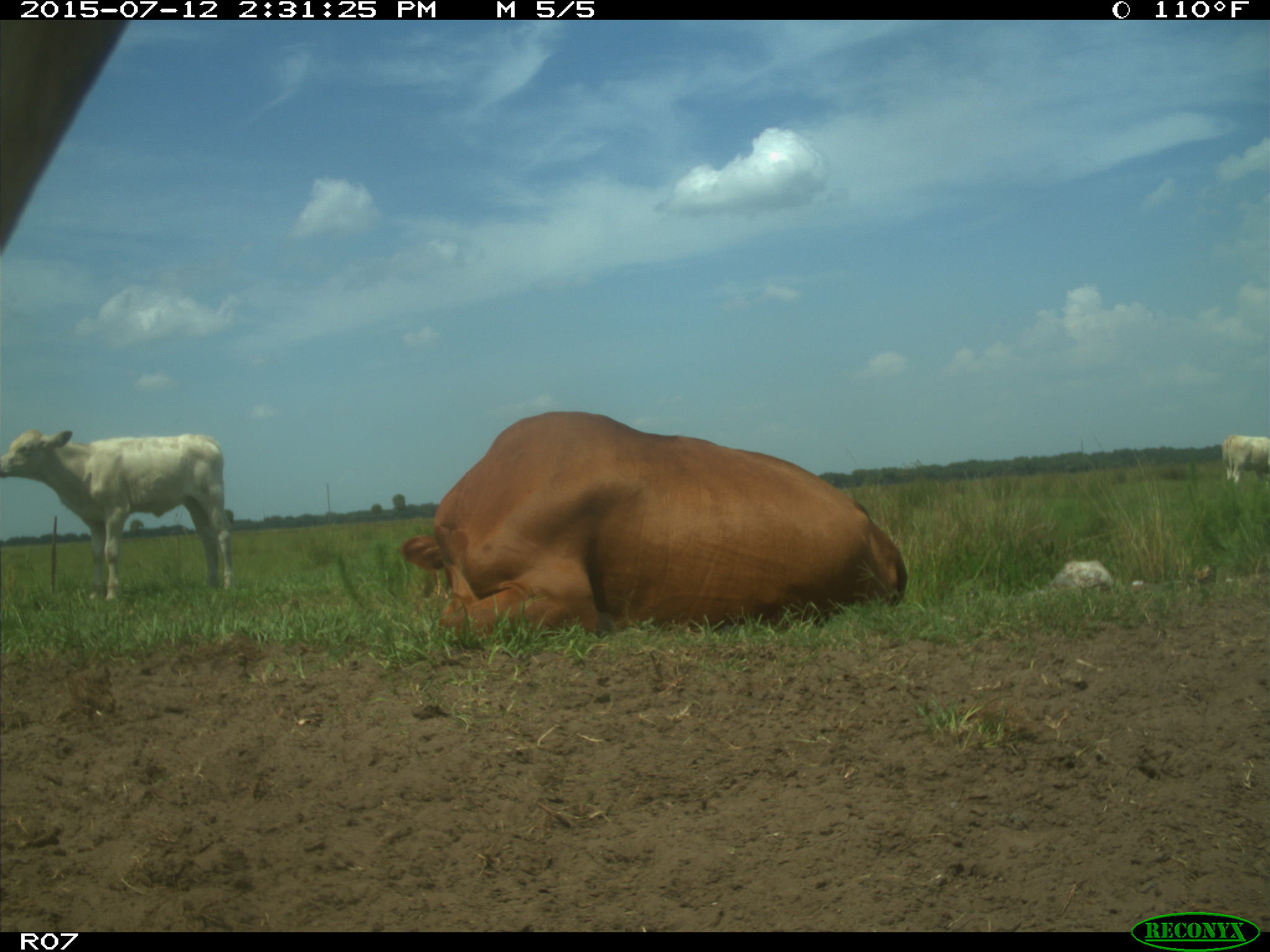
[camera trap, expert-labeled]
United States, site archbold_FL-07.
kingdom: Animalia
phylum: Chordata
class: Mammalia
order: Artiodactyla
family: Bovidae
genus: Bos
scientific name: Bos taurus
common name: domestic cow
Bos taurus (domestic cow).